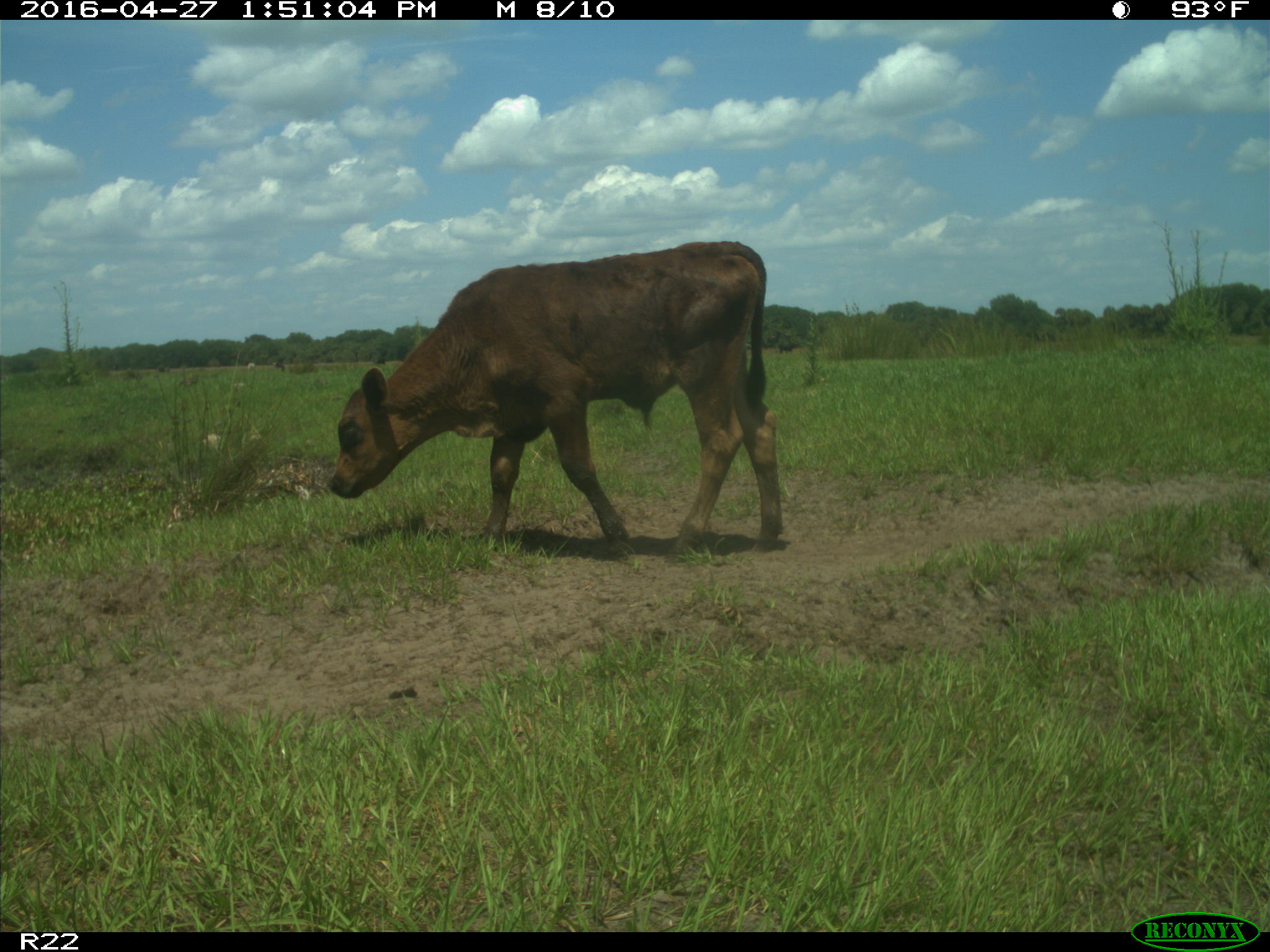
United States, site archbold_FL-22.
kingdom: Animalia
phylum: Chordata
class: Mammalia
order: Artiodactyla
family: Bovidae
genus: Bos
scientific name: Bos taurus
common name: domestic cow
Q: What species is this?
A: Bos taurus (domestic cow).